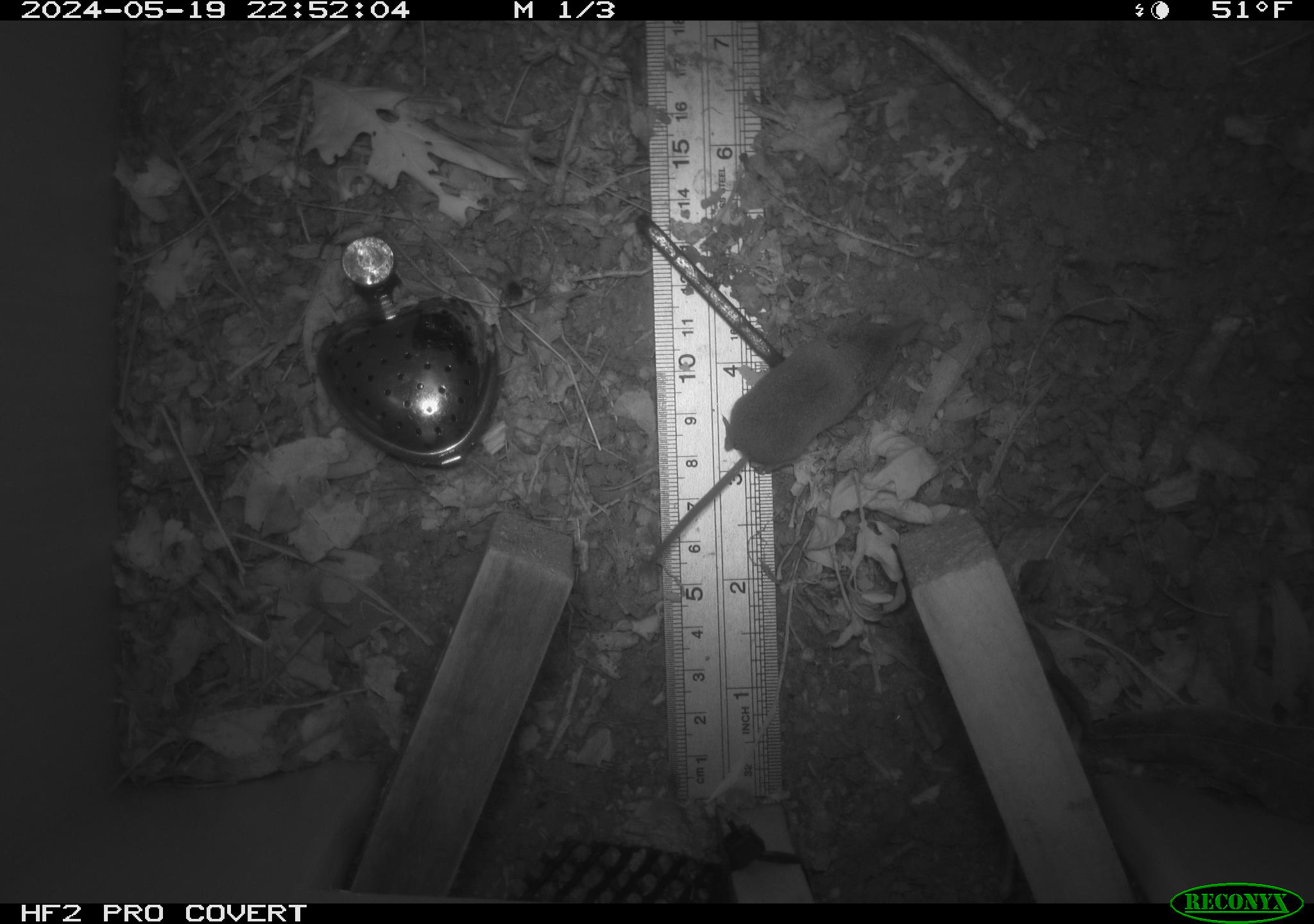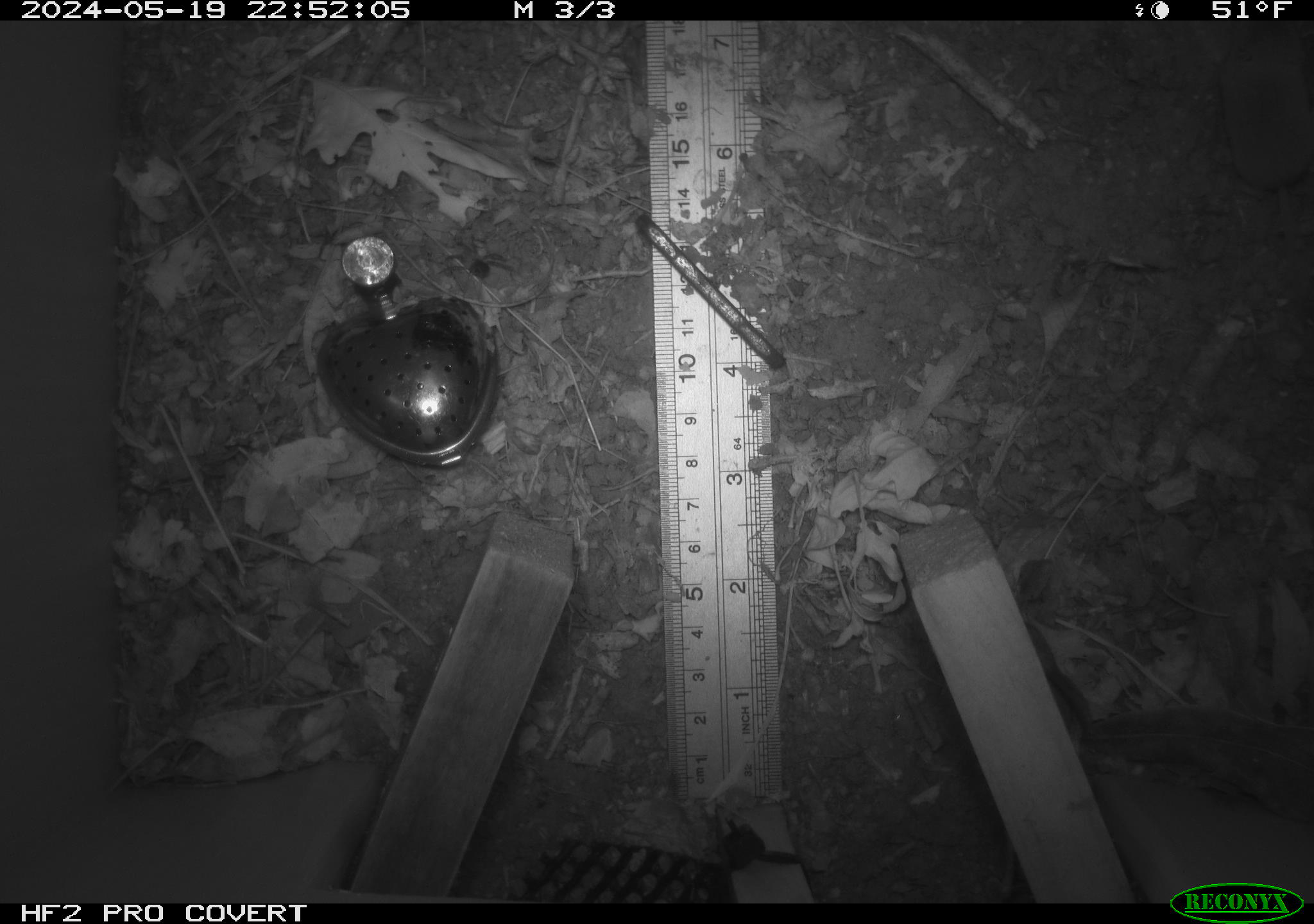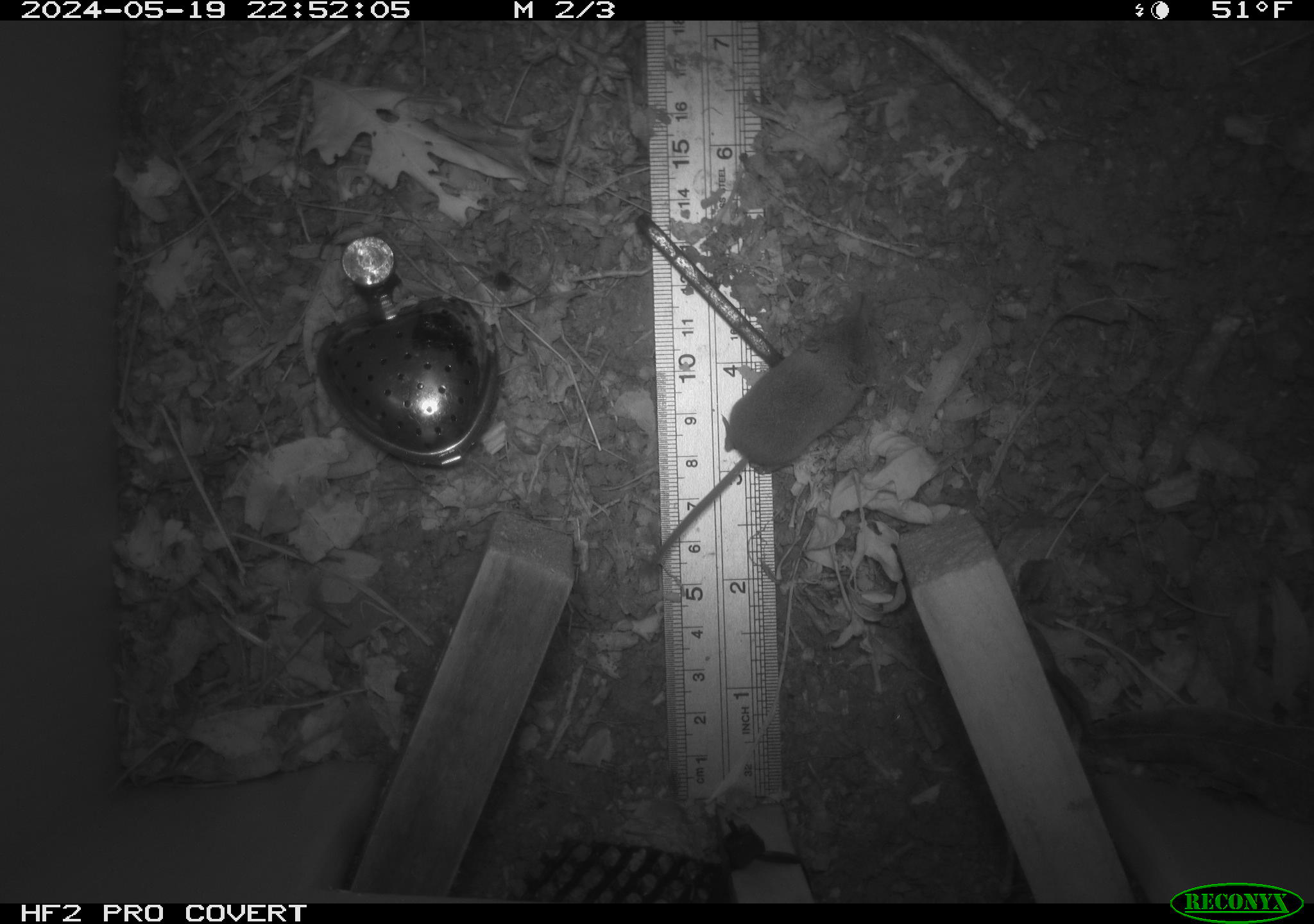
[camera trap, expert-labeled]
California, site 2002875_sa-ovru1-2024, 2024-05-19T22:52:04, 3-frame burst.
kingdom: Animalia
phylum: Chordata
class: Mammalia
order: Eulipotyphla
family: Soricidae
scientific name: Soricidae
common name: shrews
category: soricidae family